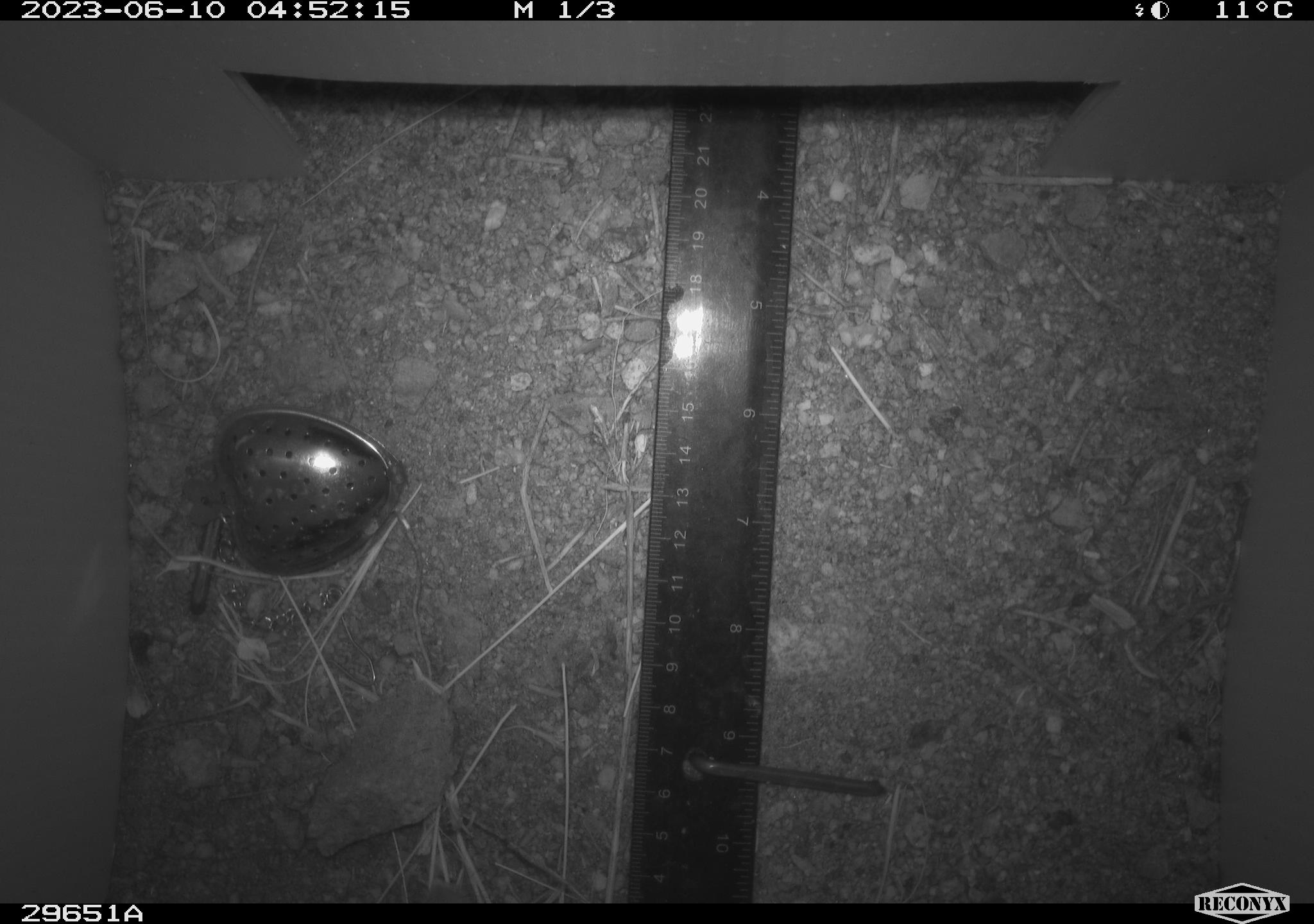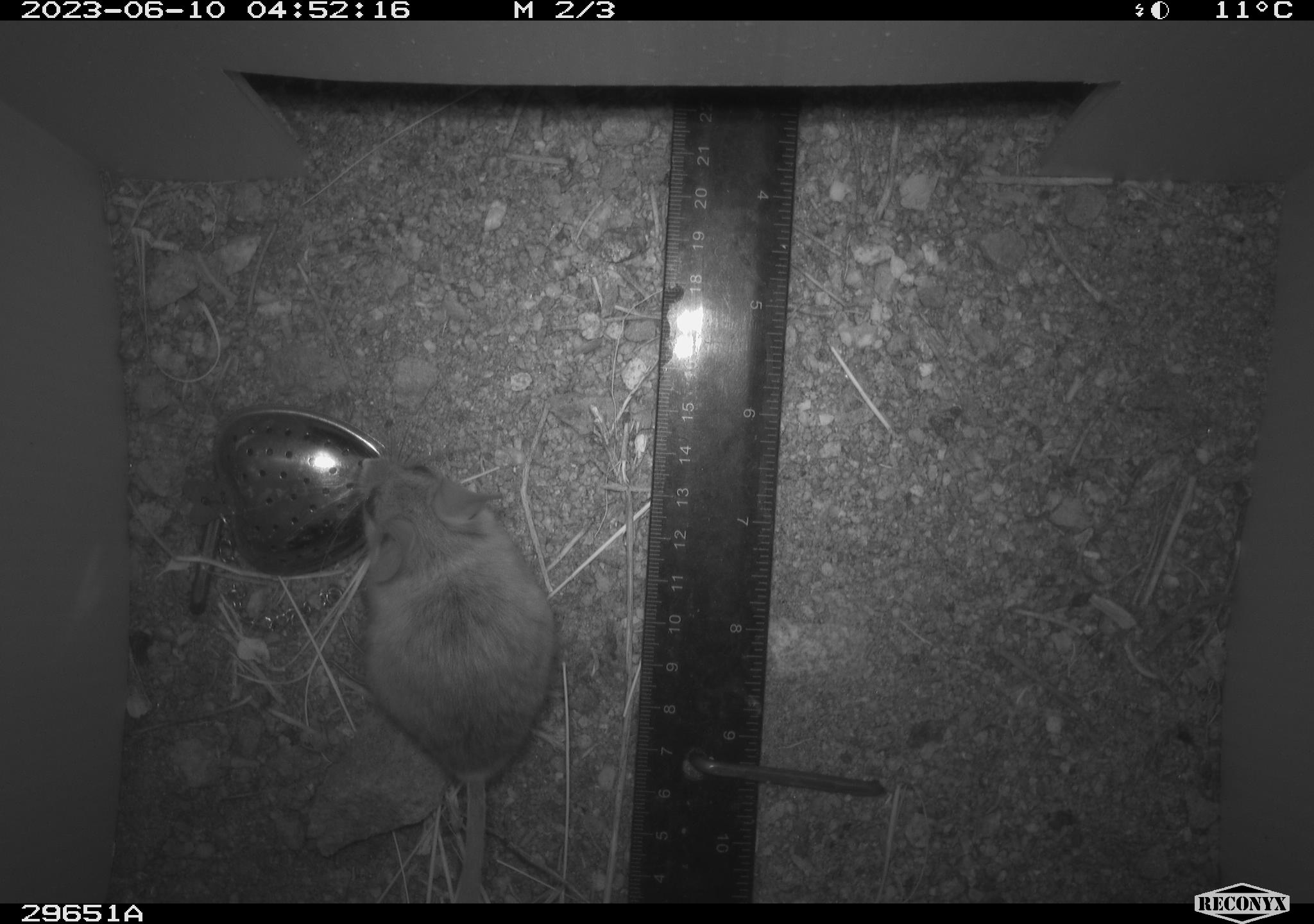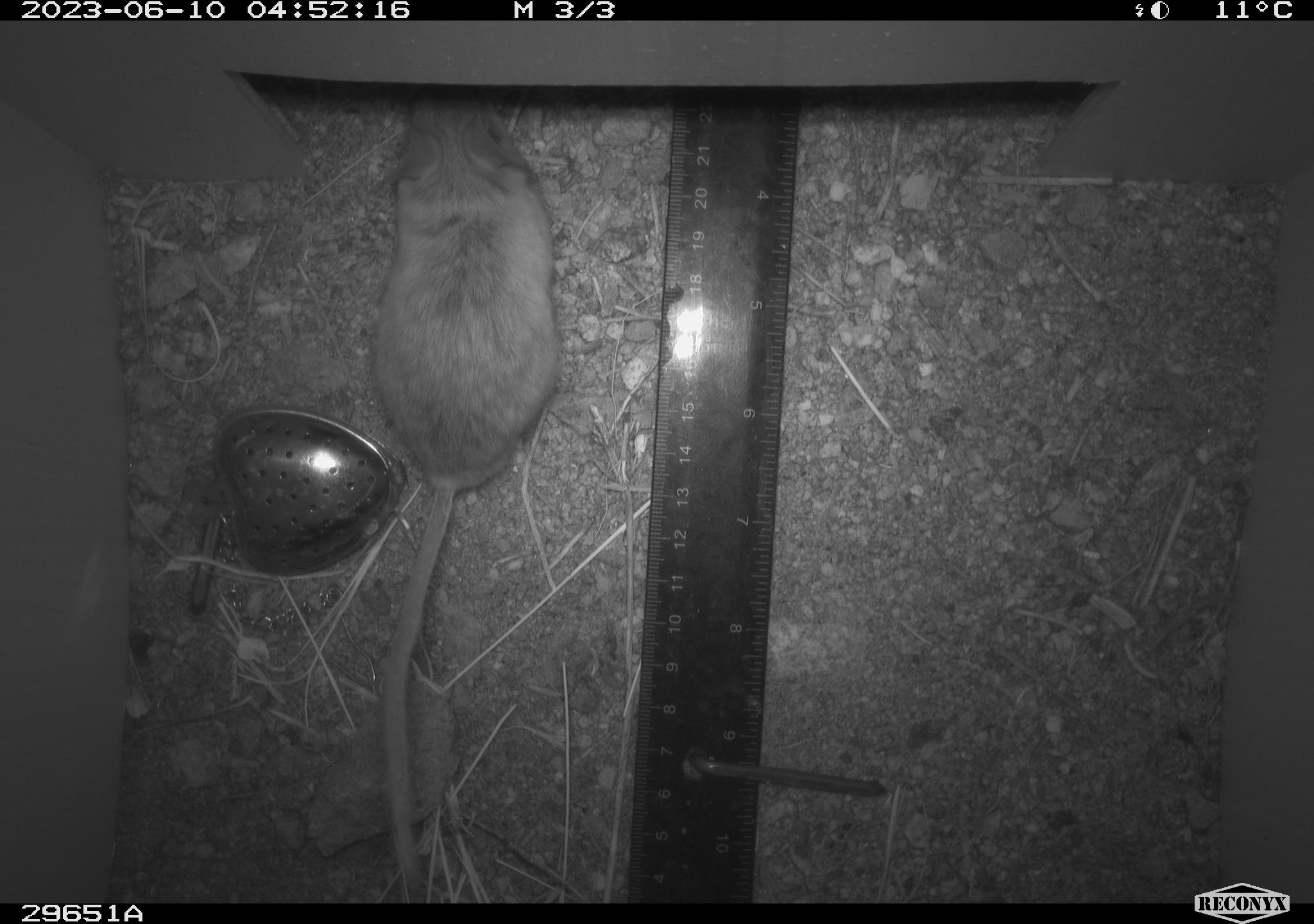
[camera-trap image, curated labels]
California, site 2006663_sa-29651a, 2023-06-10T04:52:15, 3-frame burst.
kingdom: Animalia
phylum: Chordata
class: Mammalia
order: Rodentia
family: Cricetidae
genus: Neotoma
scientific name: Neotoma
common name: pack rat or woodrat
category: neotoma species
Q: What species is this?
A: Neotoma species (pack rat or woodrat) (Neotoma).